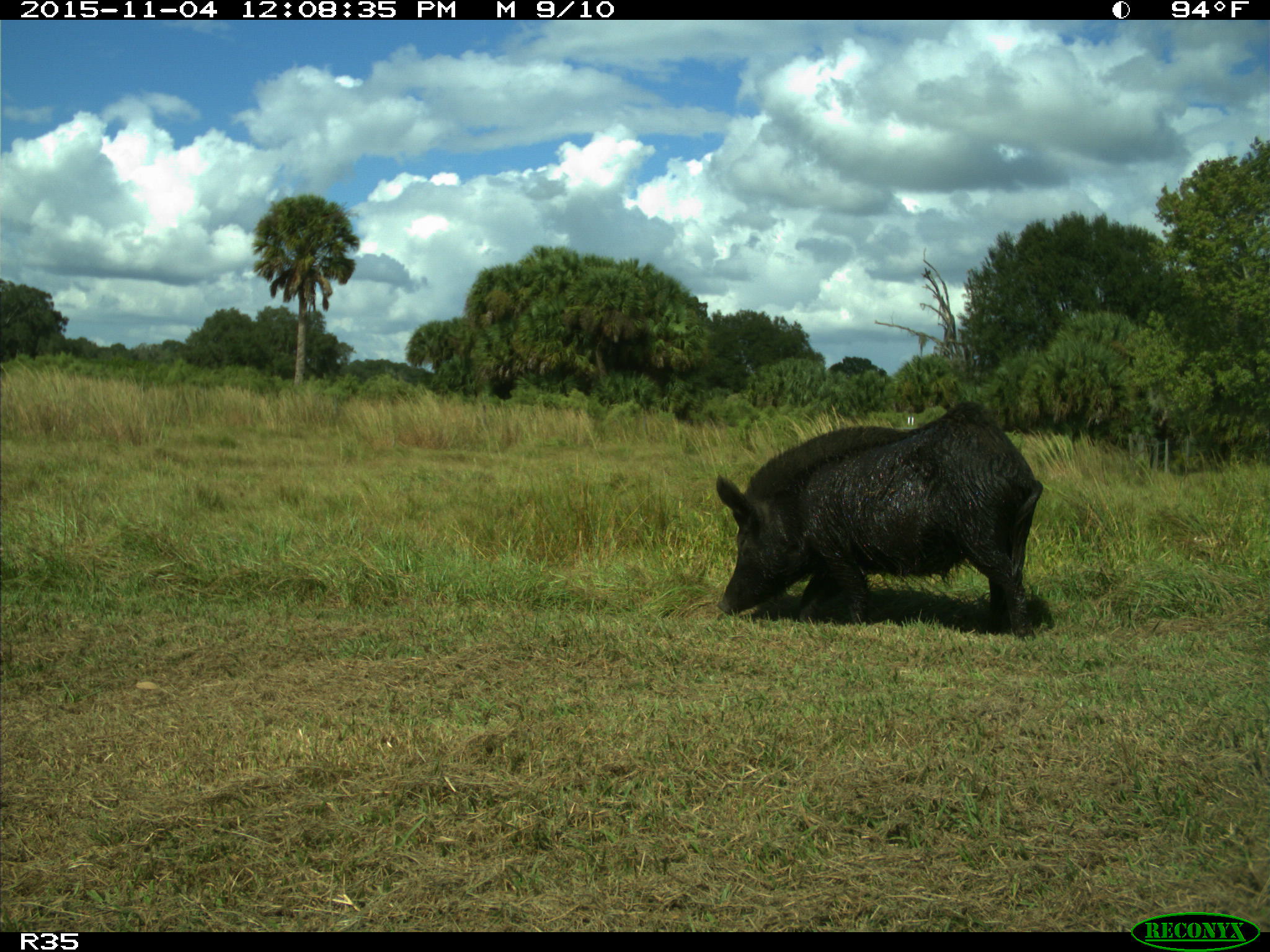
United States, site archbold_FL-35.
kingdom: Animalia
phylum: Chordata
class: Mammalia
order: Artiodactyla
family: Suidae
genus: Sus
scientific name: Sus scrofa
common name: wild boar